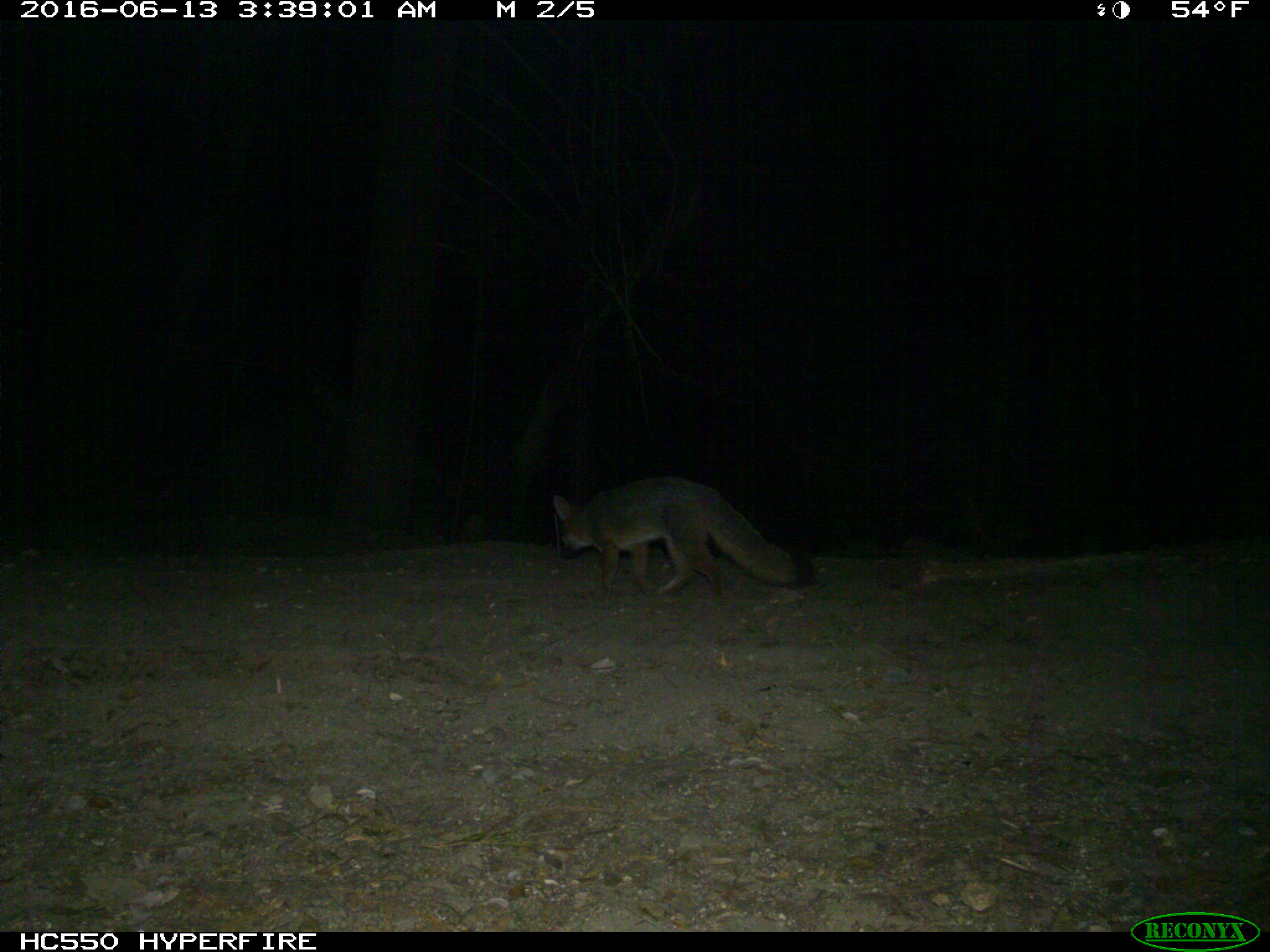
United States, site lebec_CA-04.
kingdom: Animalia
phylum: Chordata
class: Mammalia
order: Carnivora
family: Canidae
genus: Urocyon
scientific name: Urocyon cinereoargenteus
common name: gray fox